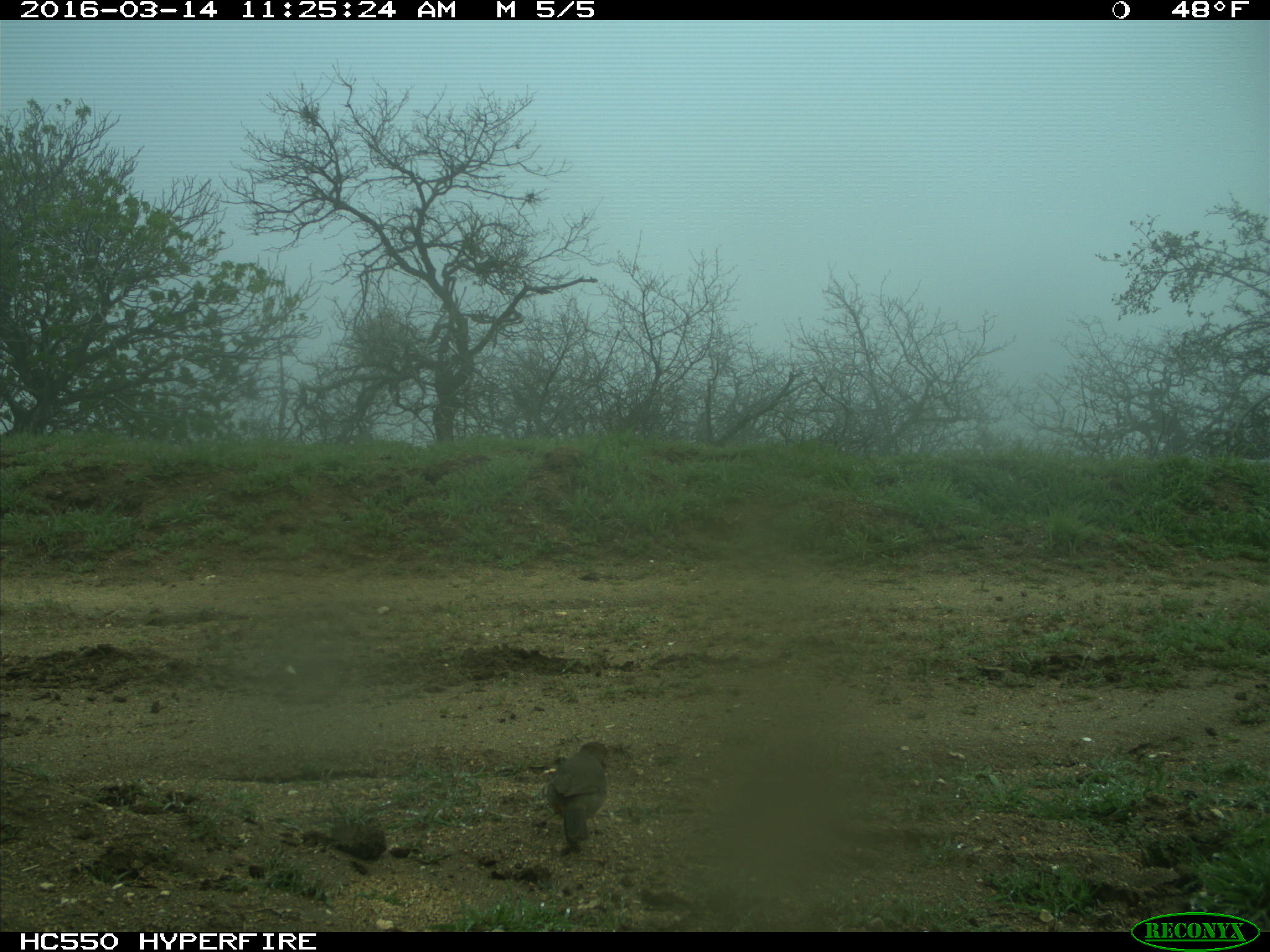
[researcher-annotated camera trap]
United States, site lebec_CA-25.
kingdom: Animalia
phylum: Chordata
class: Aves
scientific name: Aves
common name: birds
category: unidentified bird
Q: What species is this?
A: Unidentified bird (birds) (Aves).